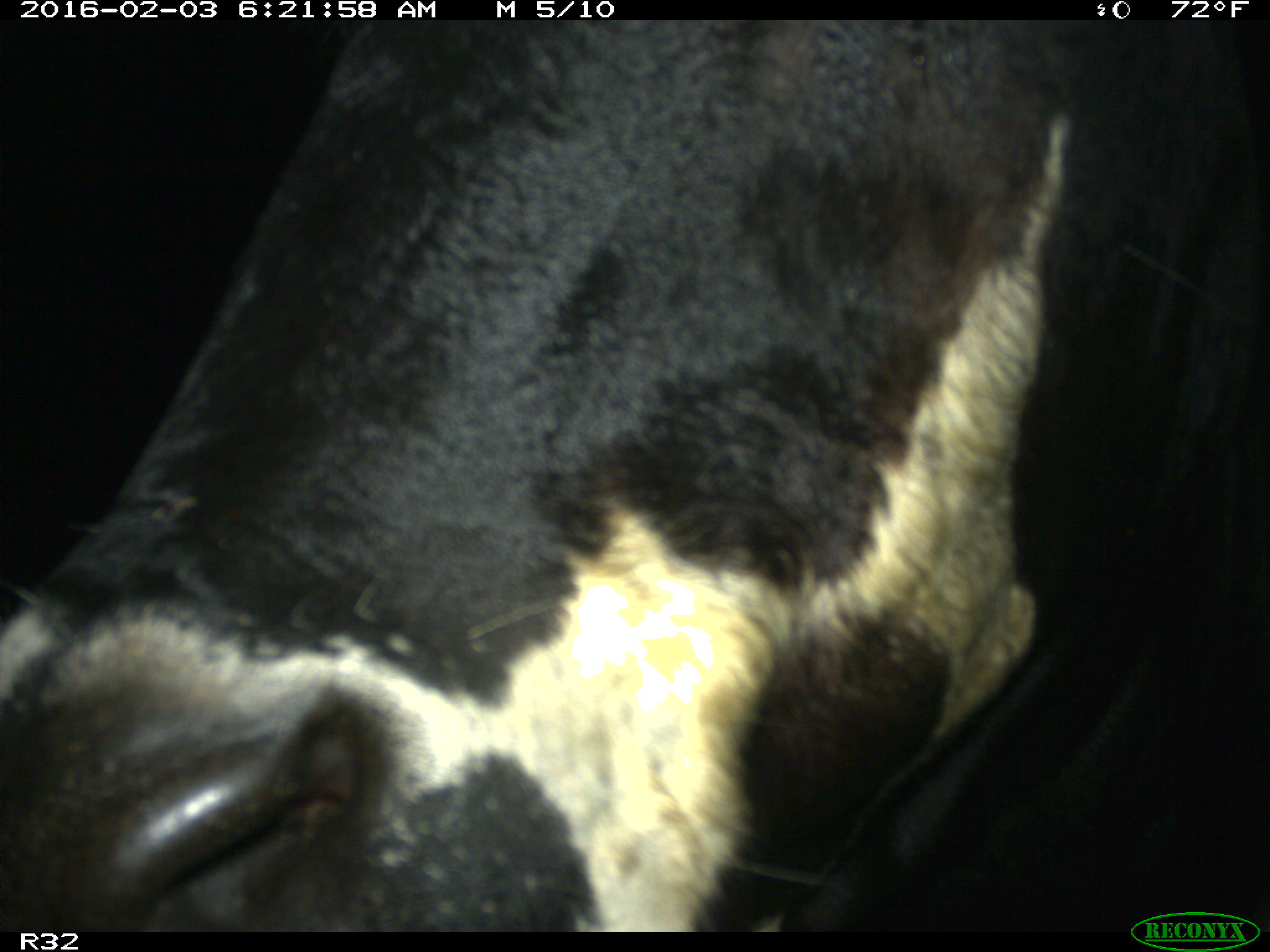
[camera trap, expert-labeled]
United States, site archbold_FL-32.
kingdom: Animalia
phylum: Chordata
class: Mammalia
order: Artiodactyla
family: Bovidae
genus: Bos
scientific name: Bos taurus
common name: domestic cow